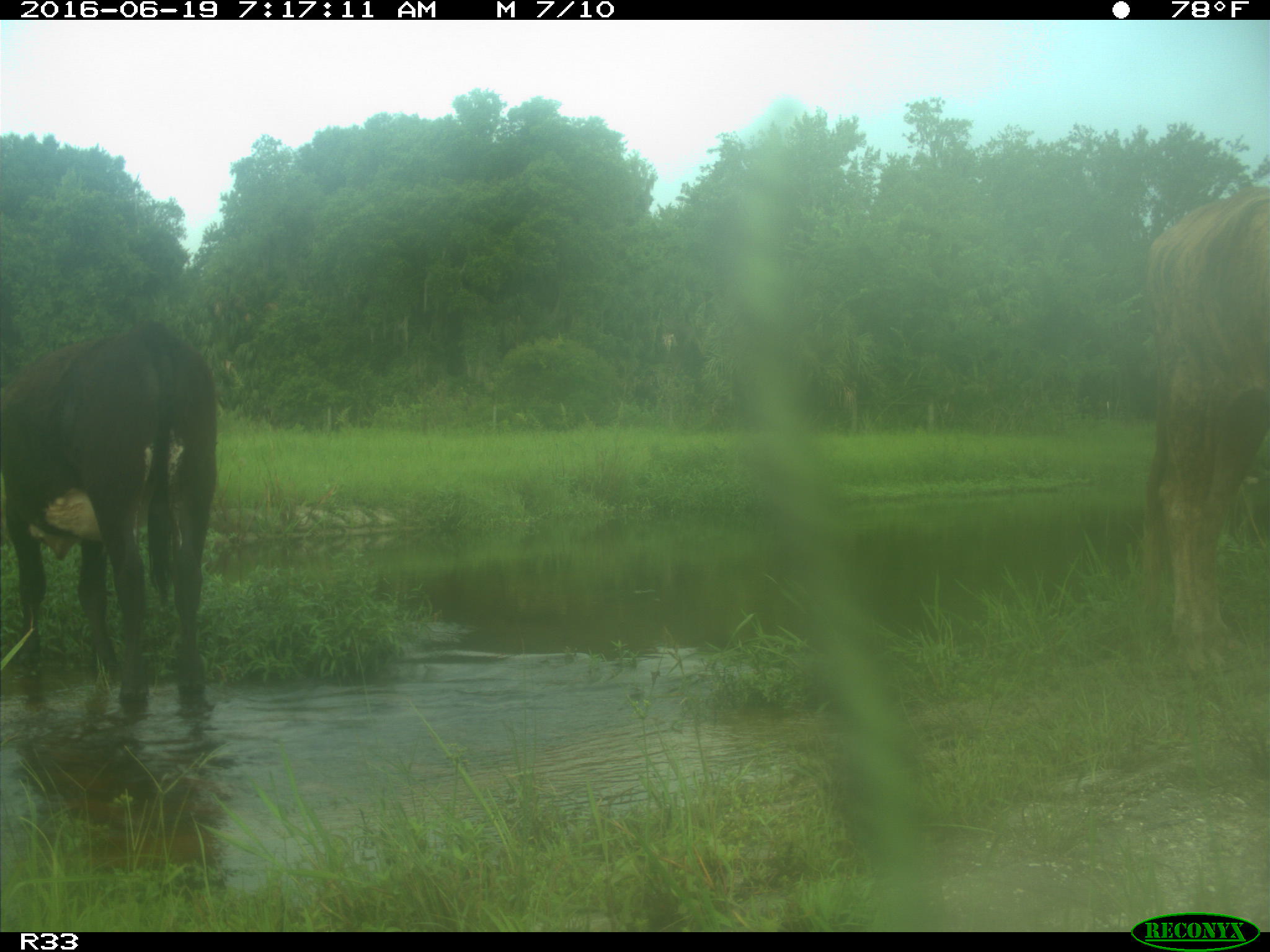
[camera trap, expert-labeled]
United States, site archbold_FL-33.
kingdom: Animalia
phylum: Chordata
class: Mammalia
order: Artiodactyla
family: Bovidae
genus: Bos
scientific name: Bos taurus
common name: domestic cow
Bos taurus (domestic cow).